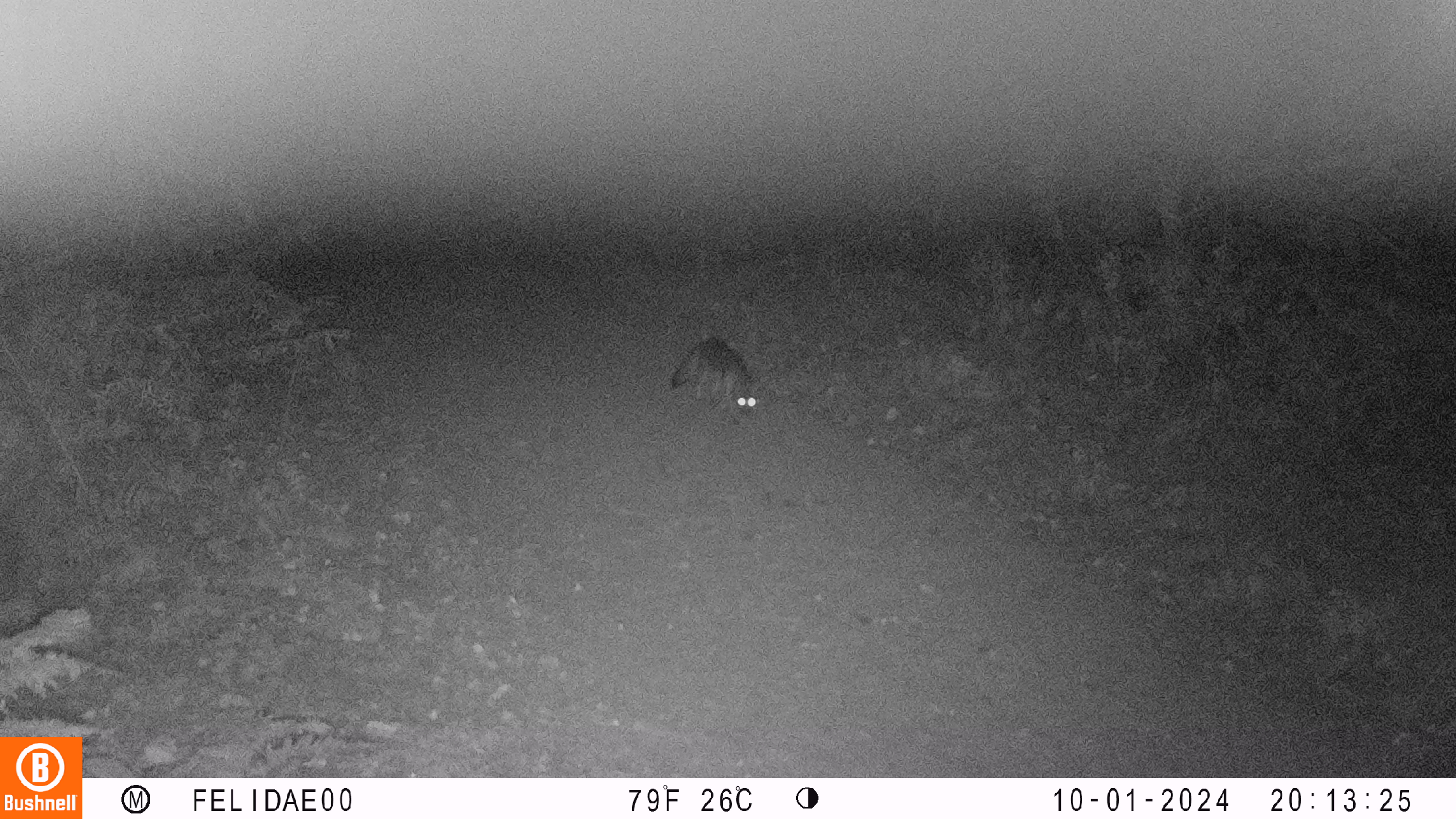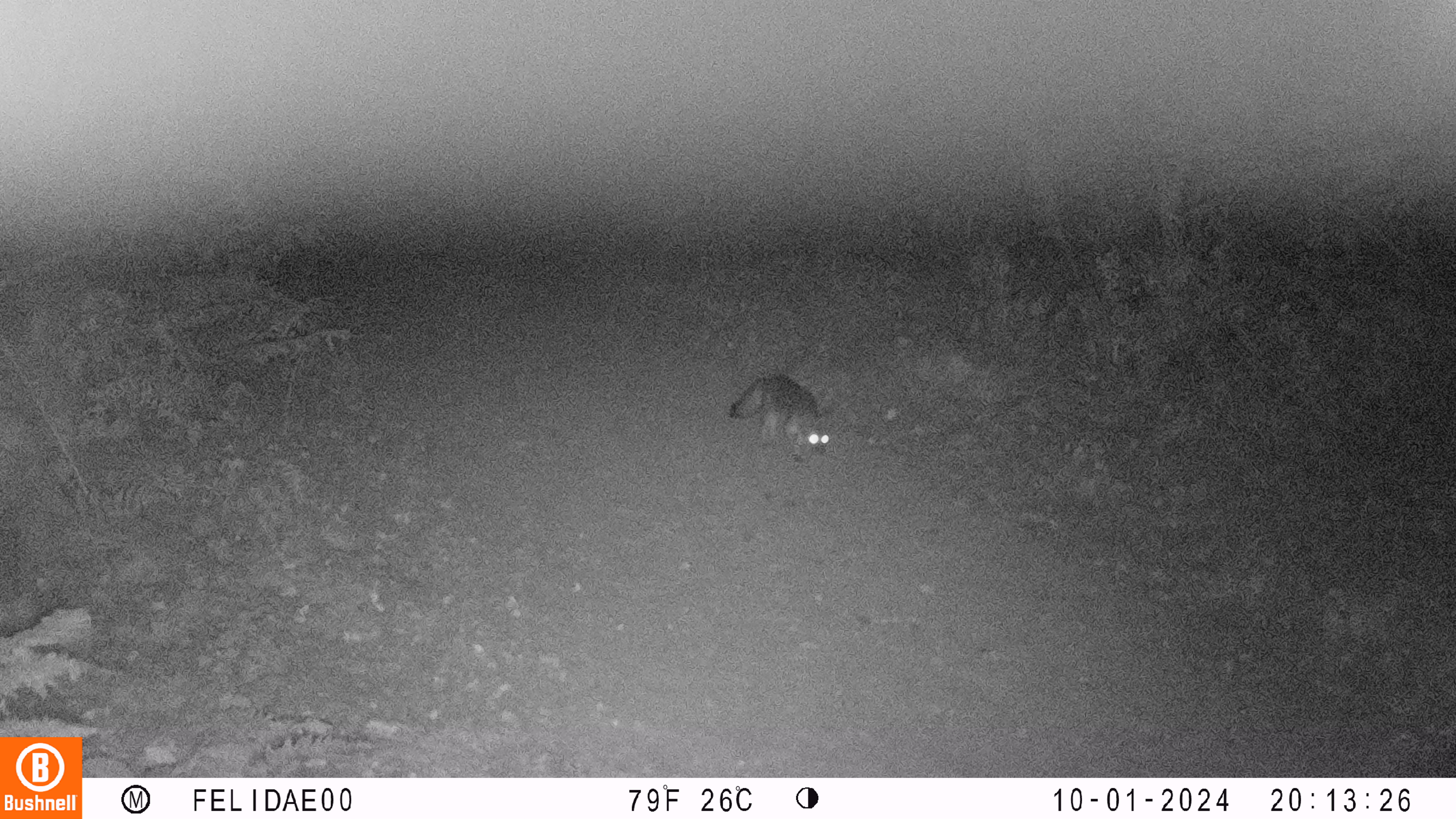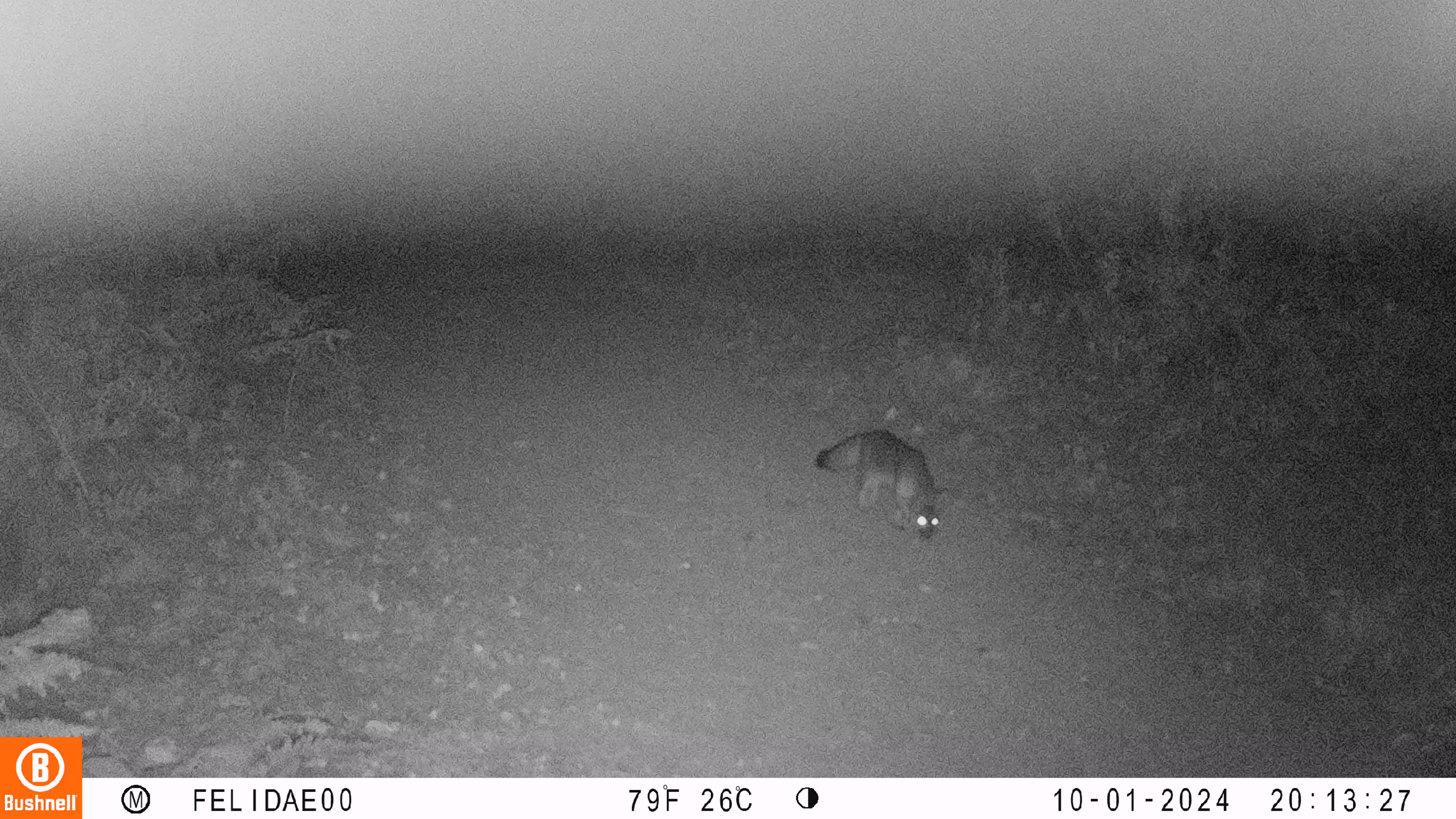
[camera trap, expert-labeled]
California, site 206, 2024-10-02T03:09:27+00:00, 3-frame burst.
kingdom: Animalia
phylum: Chordata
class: Mammalia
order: Carnivora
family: Canidae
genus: Urocyon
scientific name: Urocyon cinereoargenteus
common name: gray fox